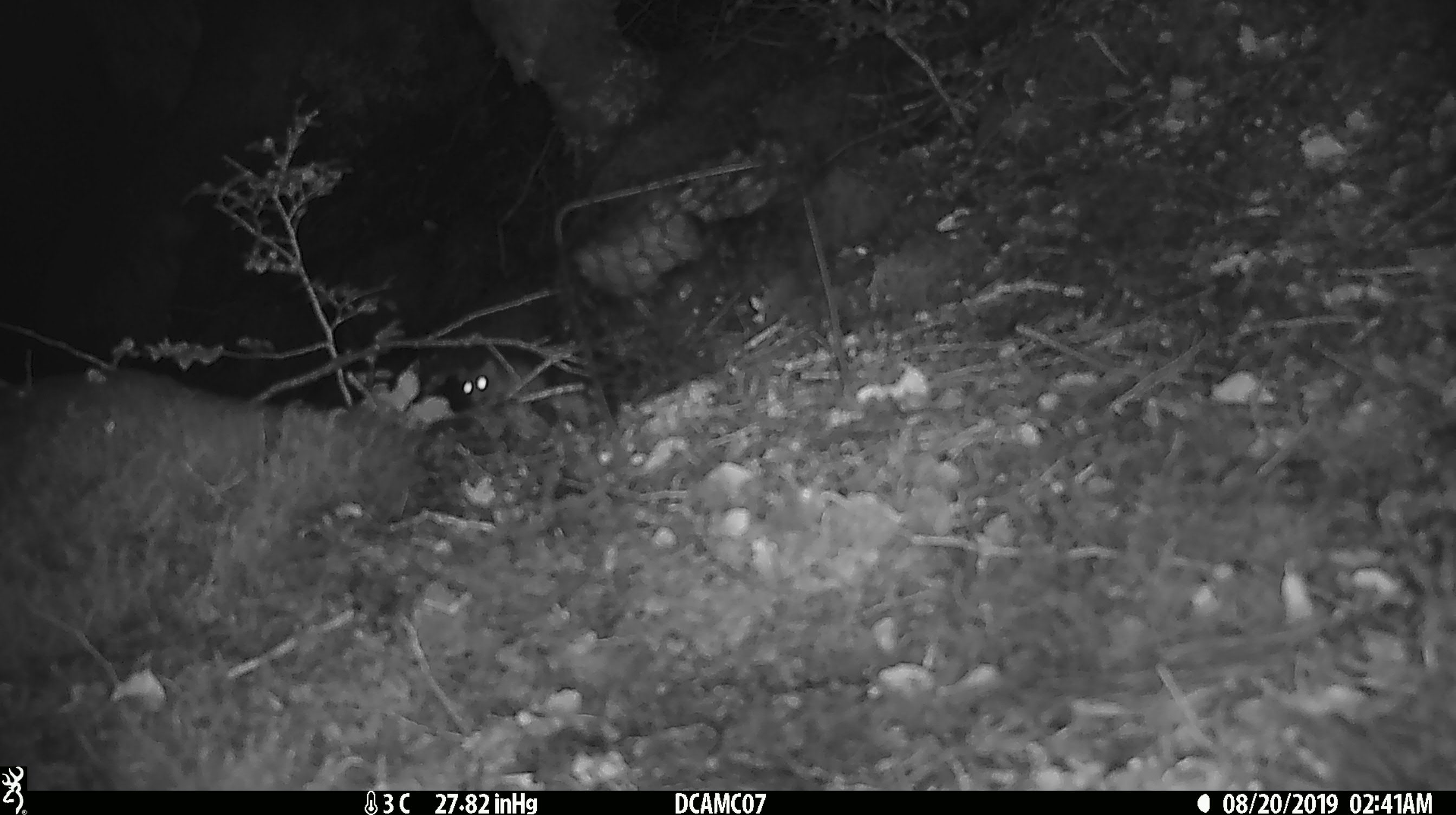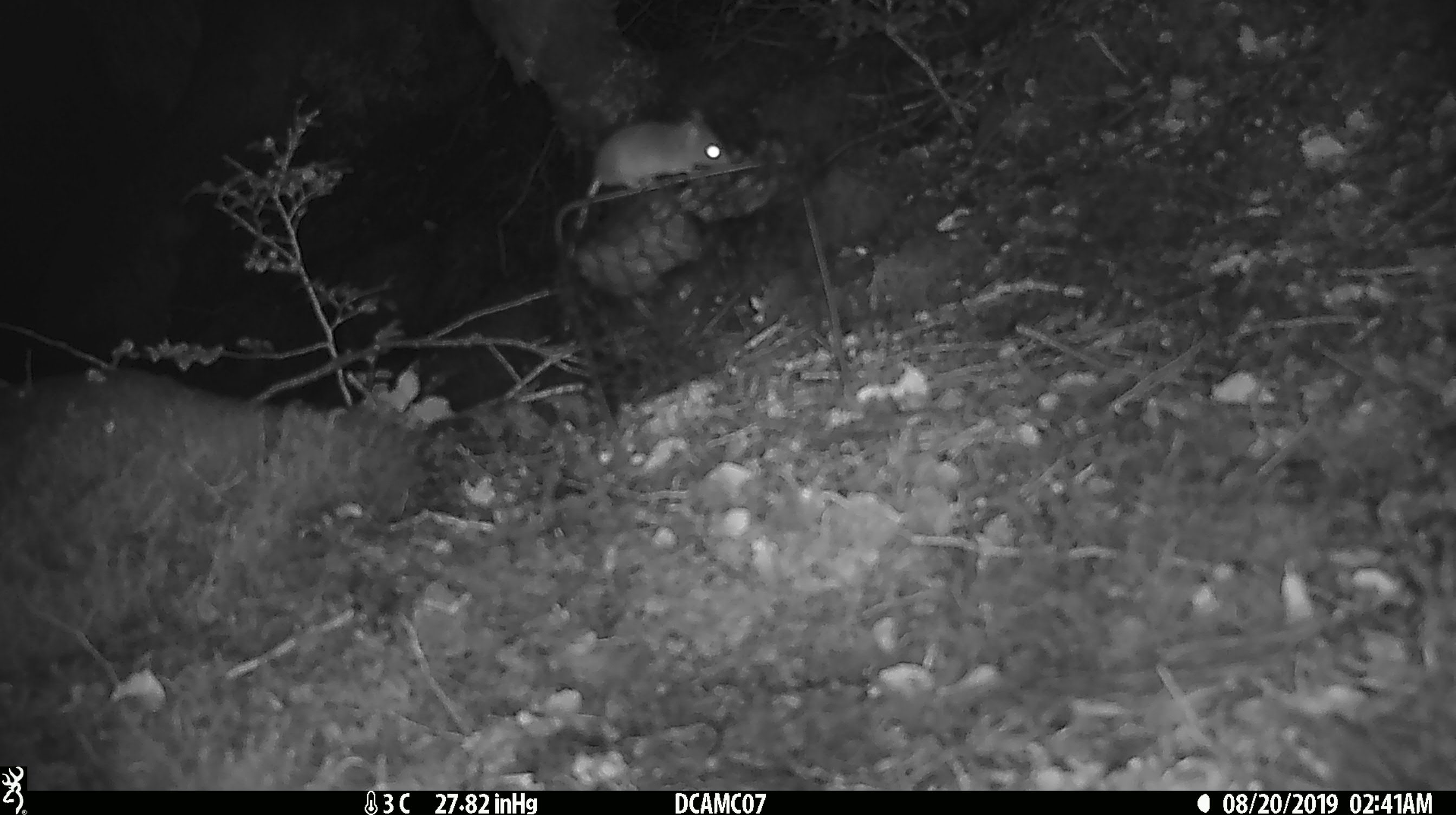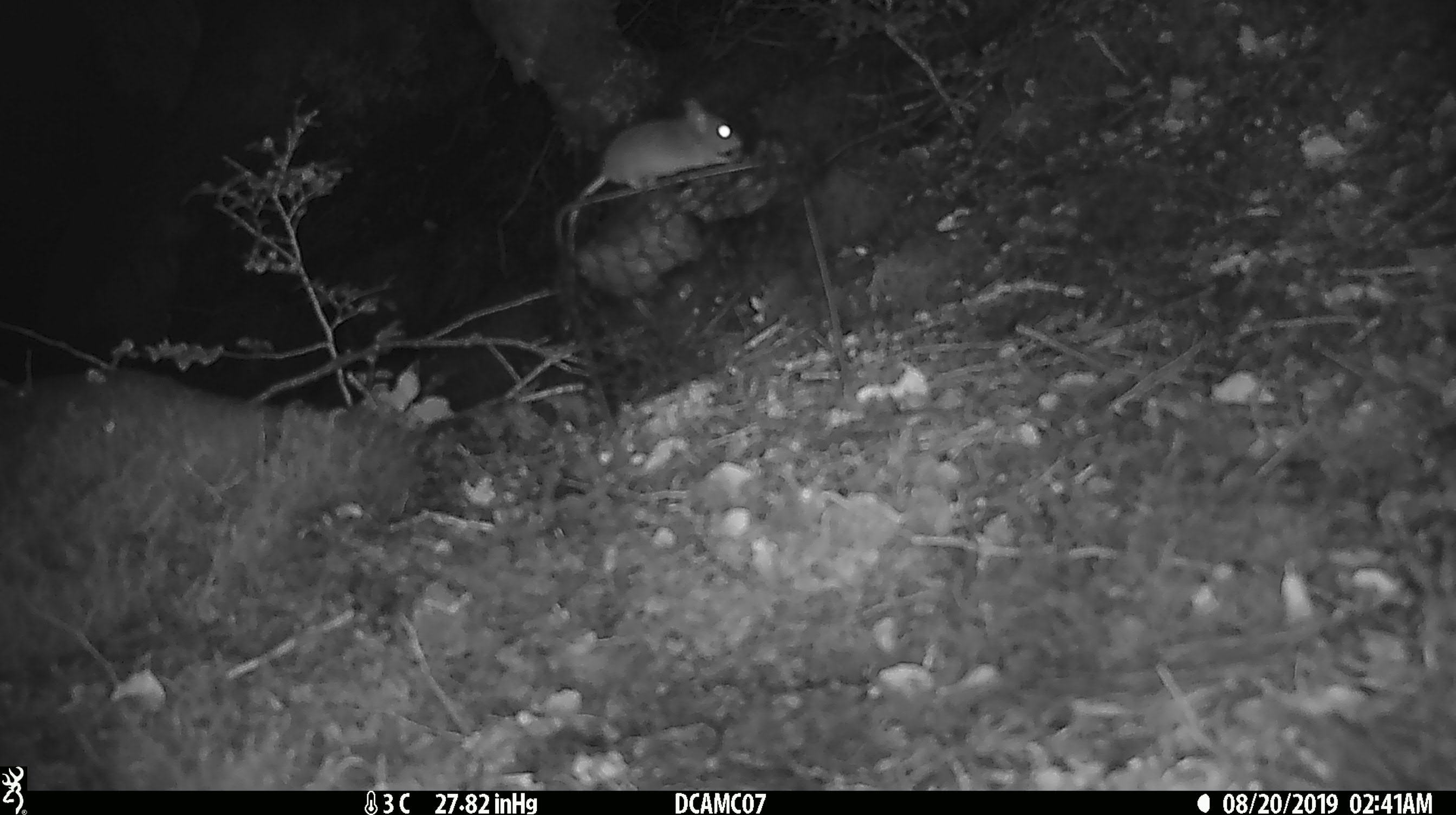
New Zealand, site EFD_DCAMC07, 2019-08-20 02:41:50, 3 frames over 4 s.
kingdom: Animalia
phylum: Chordata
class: Mammalia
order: Rodentia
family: Muridae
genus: Mus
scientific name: Mus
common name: mouse